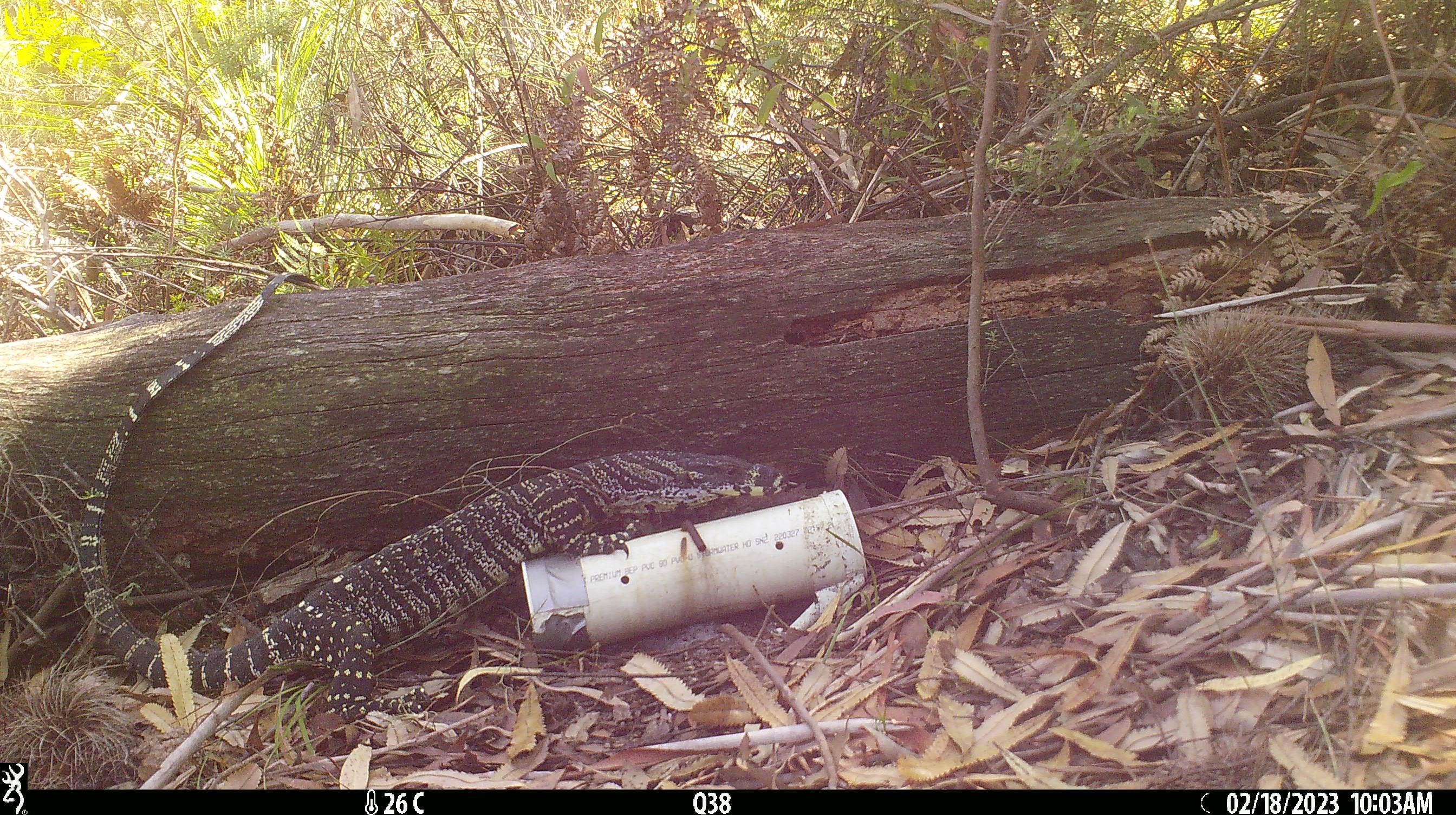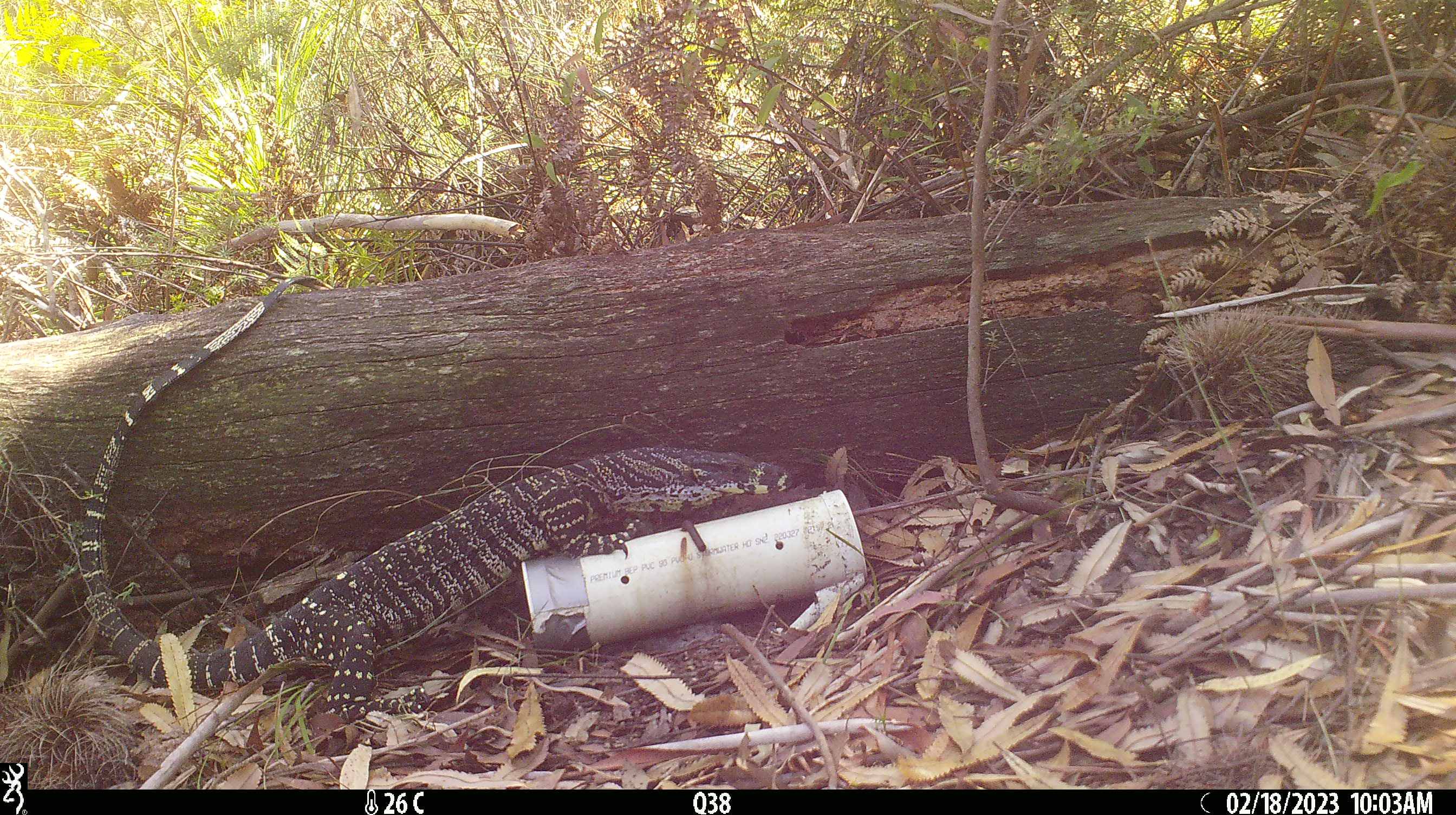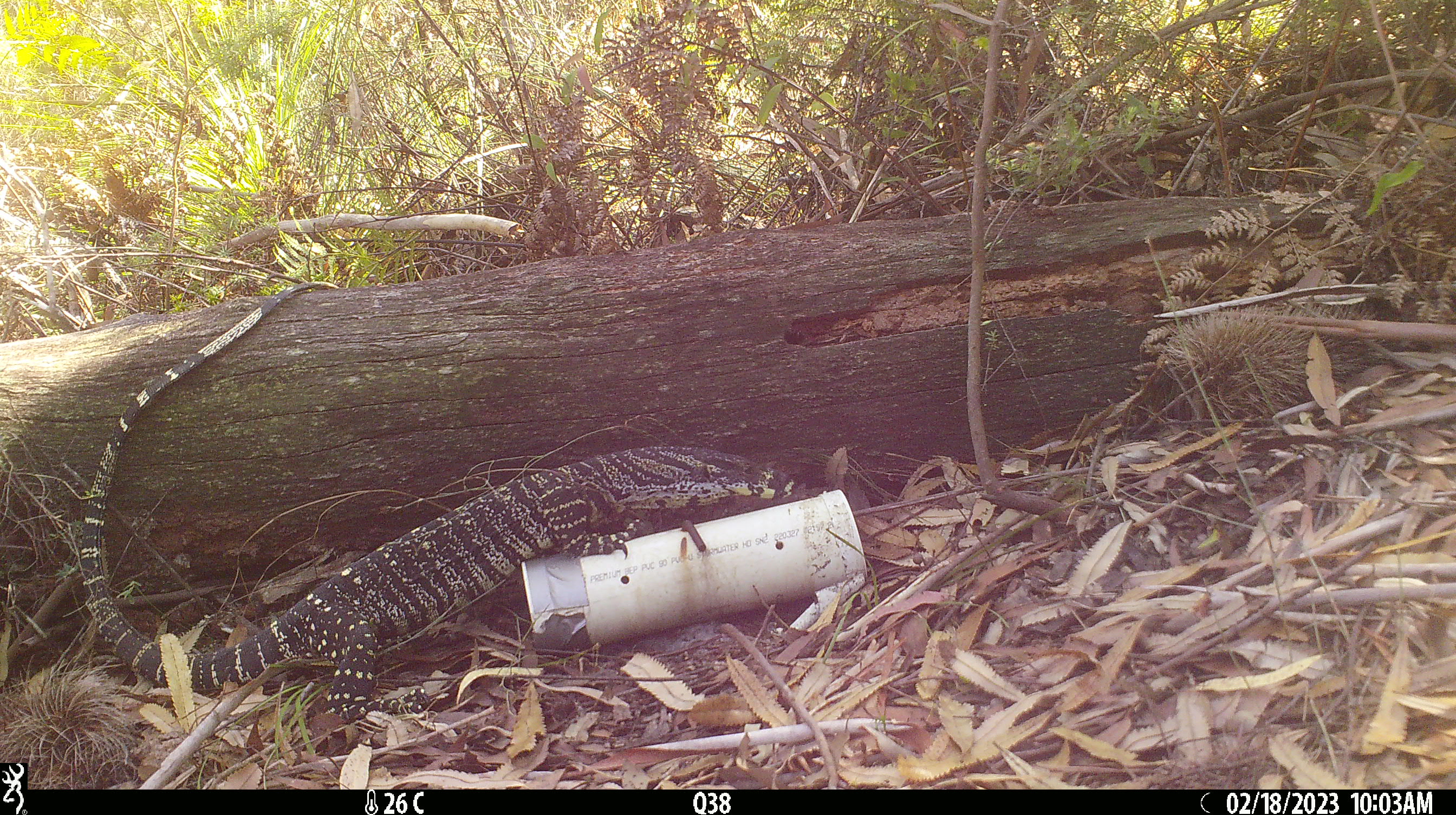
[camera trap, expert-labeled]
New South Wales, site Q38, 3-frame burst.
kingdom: Animalia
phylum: Chordata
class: Reptilia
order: Squamata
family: Varanidae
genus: Varanus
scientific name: Varanus varius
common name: lace monitor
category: goanna